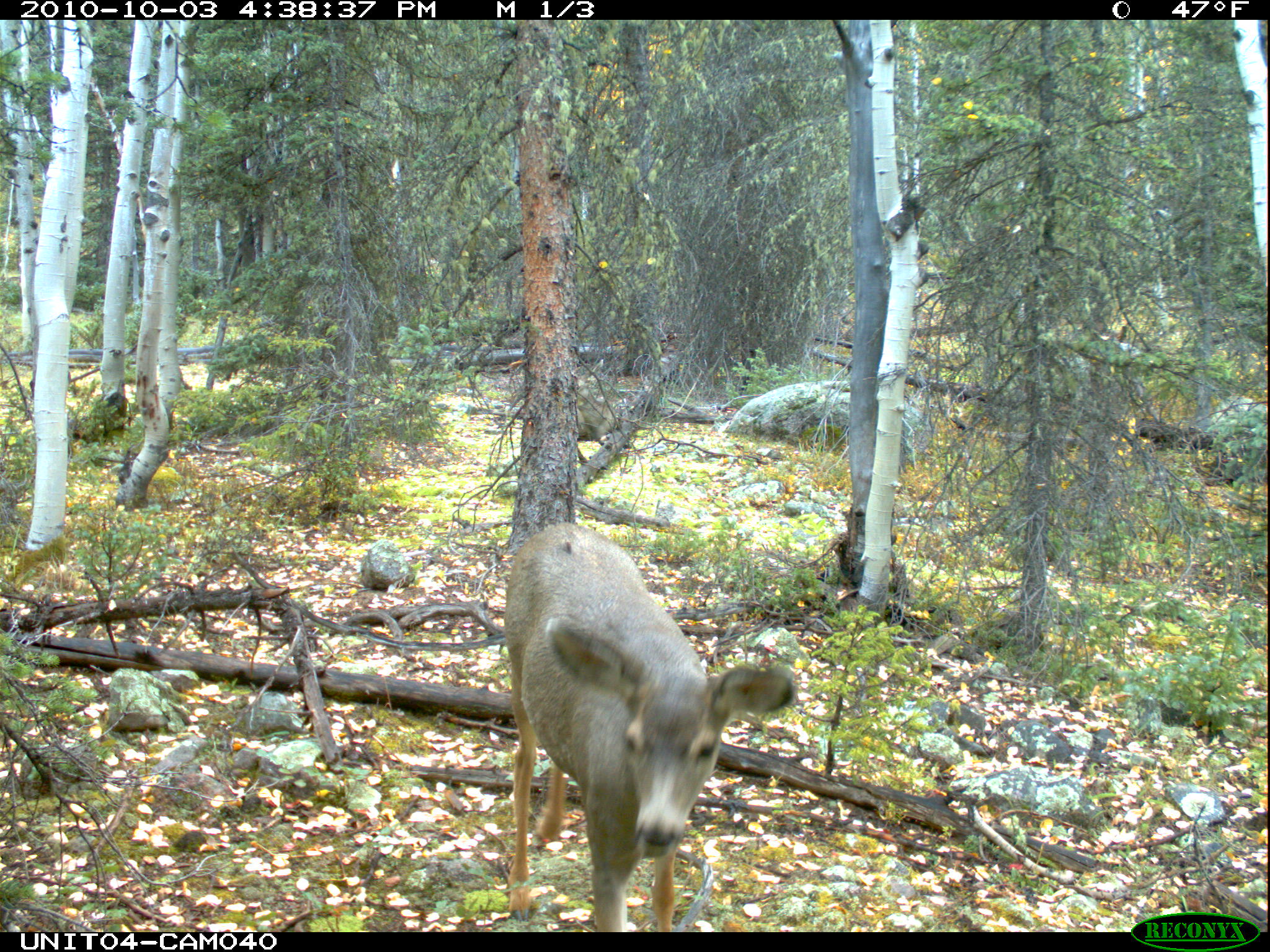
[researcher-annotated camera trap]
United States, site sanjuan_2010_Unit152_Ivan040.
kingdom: Animalia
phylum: Chordata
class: Mammalia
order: Artiodactyla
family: Cervidae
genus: Odocoileus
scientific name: Odocoileus hemionus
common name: mule deer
Odocoileus hemionus (mule deer).